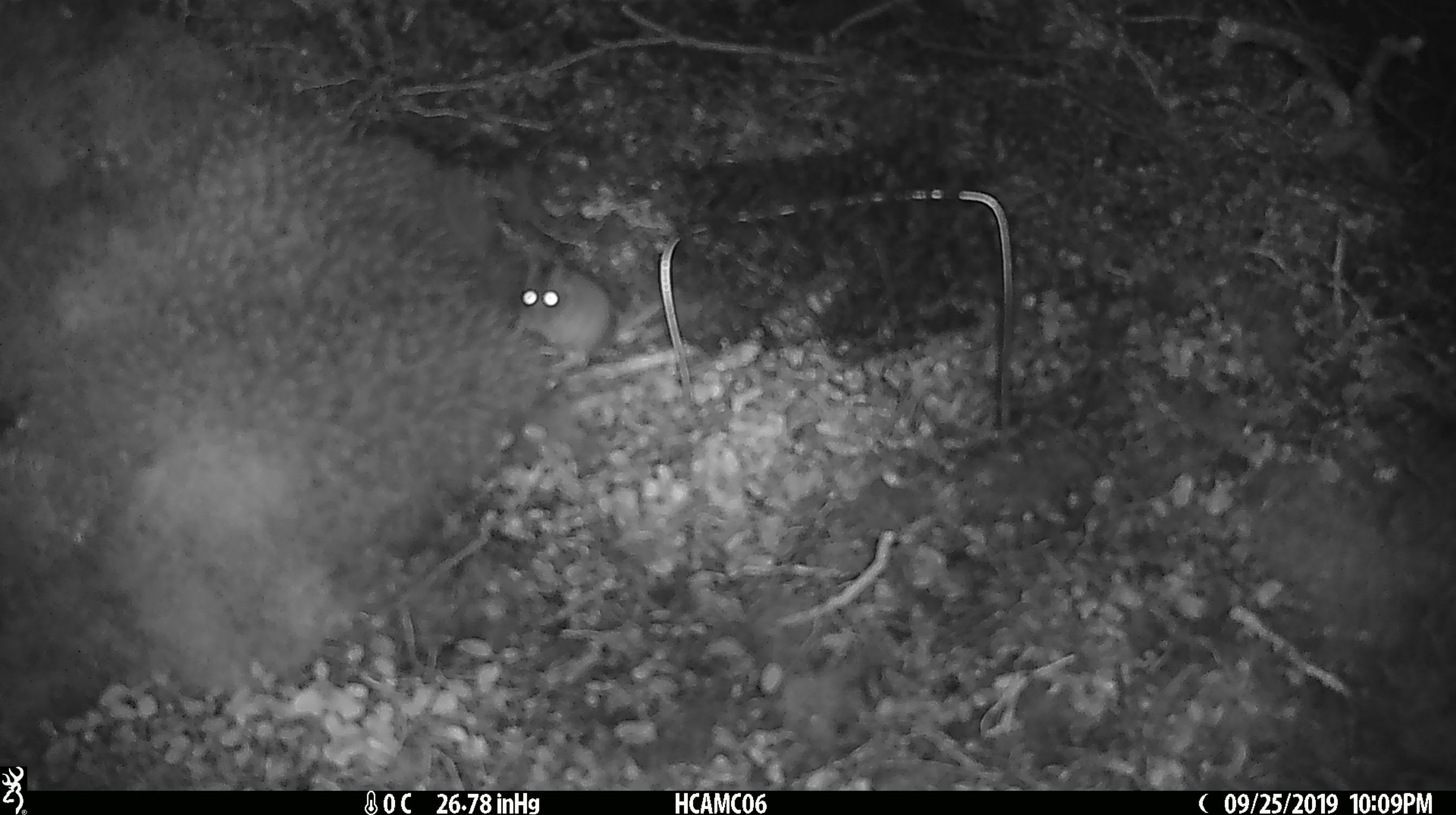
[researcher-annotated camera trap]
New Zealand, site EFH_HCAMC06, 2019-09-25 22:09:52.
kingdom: Animalia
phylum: Chordata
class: Mammalia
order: Rodentia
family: Muridae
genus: Mus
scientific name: Mus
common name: mouse